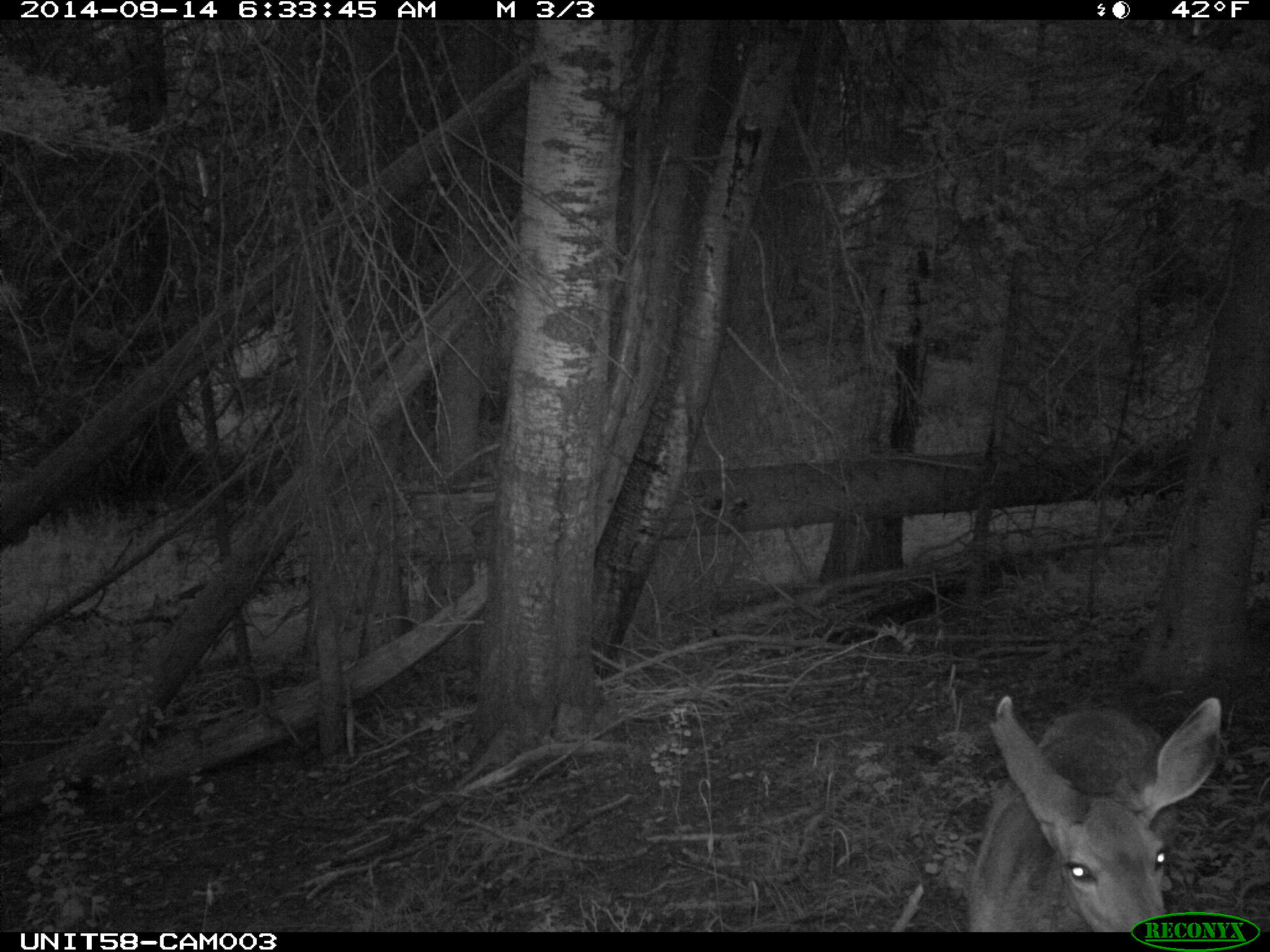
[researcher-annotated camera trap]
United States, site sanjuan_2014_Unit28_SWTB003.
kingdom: Animalia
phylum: Chordata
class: Mammalia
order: Artiodactyla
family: Cervidae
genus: Odocoileus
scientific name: Odocoileus hemionus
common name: mule deer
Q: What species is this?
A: Odocoileus hemionus (mule deer).